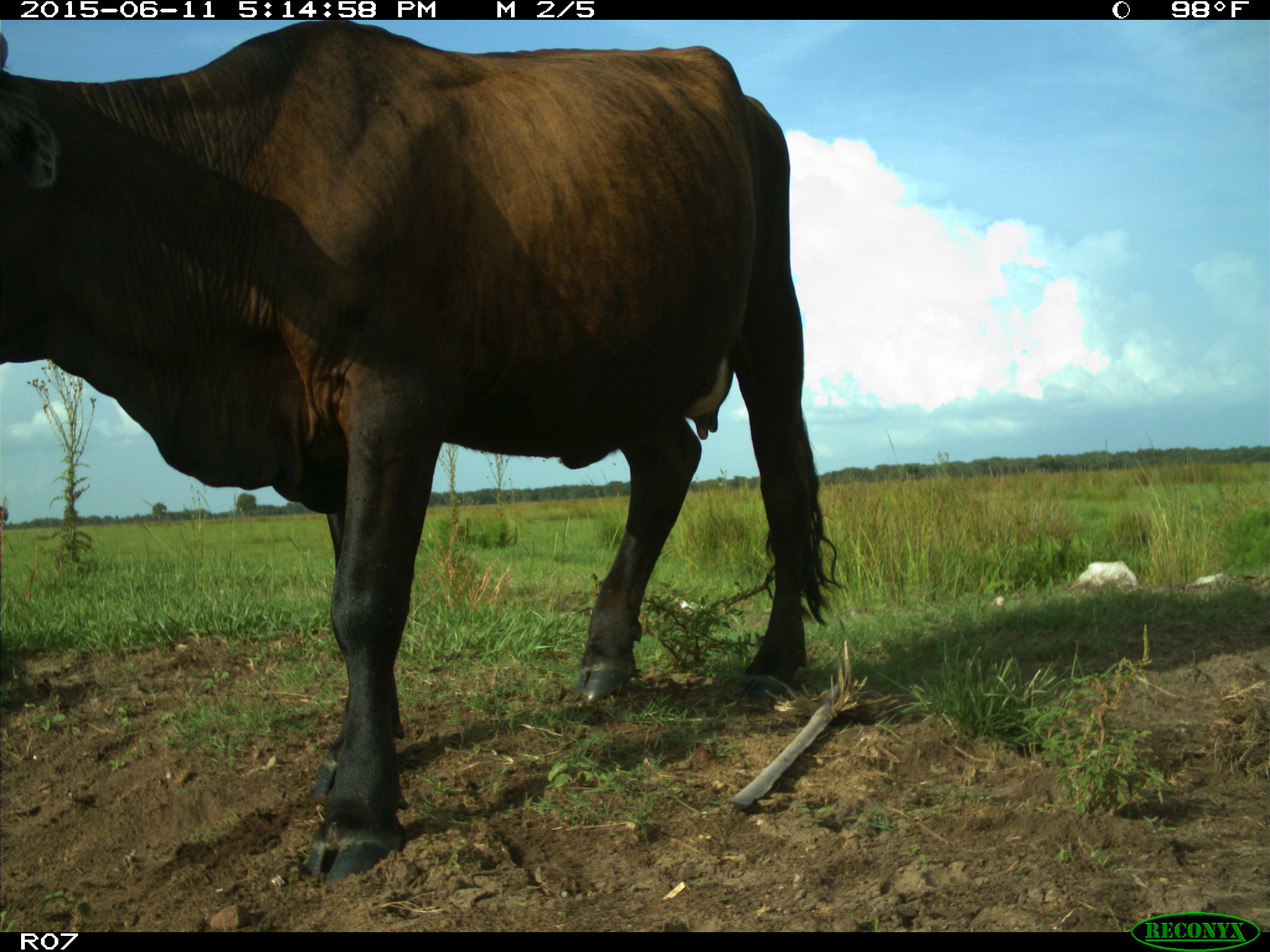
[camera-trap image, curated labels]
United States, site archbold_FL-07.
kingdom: Animalia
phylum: Chordata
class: Mammalia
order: Artiodactyla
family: Bovidae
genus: Bos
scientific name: Bos taurus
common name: domestic cow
Bos taurus (domestic cow).